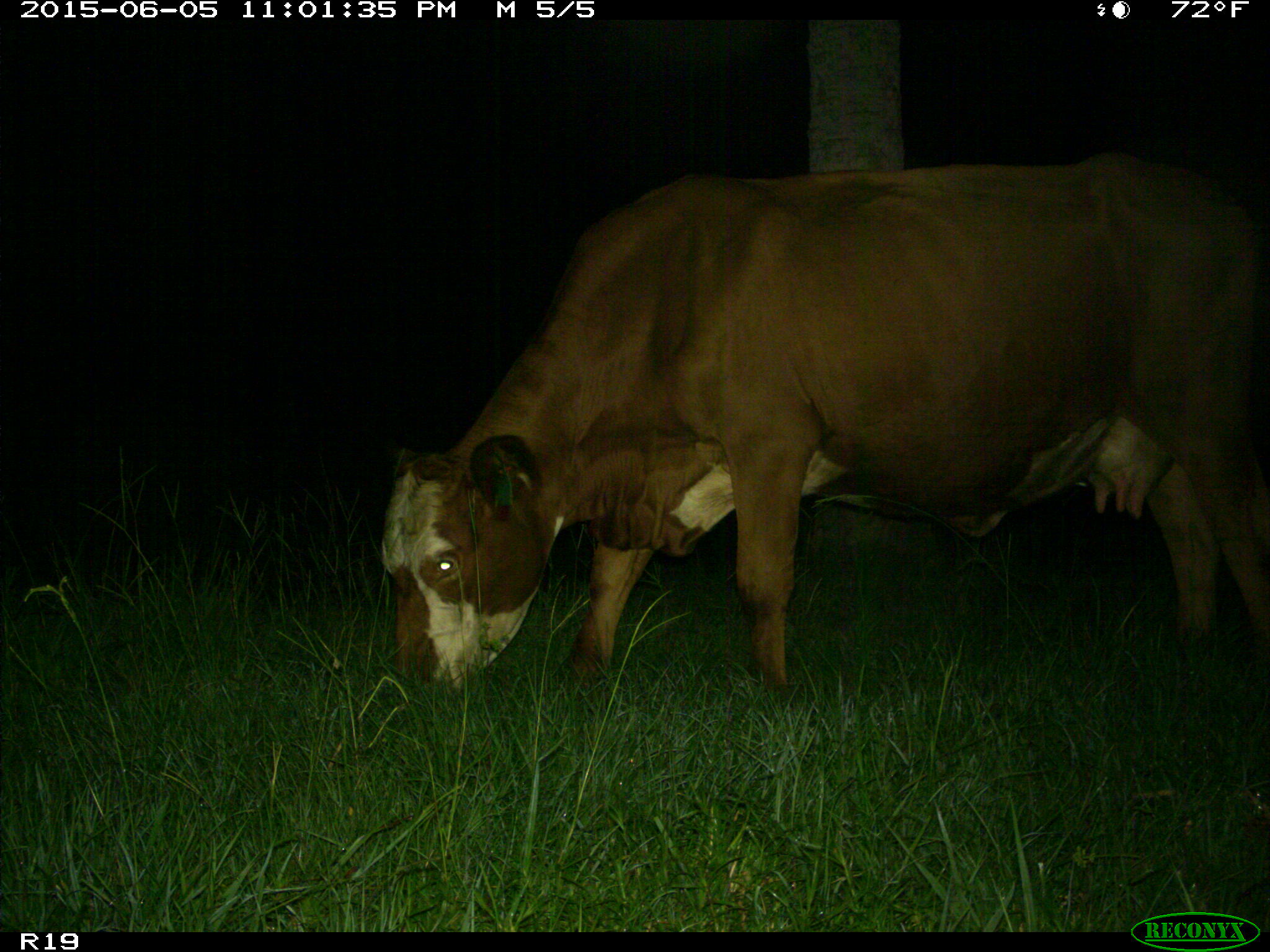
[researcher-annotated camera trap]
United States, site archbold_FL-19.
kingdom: Animalia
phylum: Chordata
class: Mammalia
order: Artiodactyla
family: Bovidae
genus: Bos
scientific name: Bos taurus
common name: domestic cow